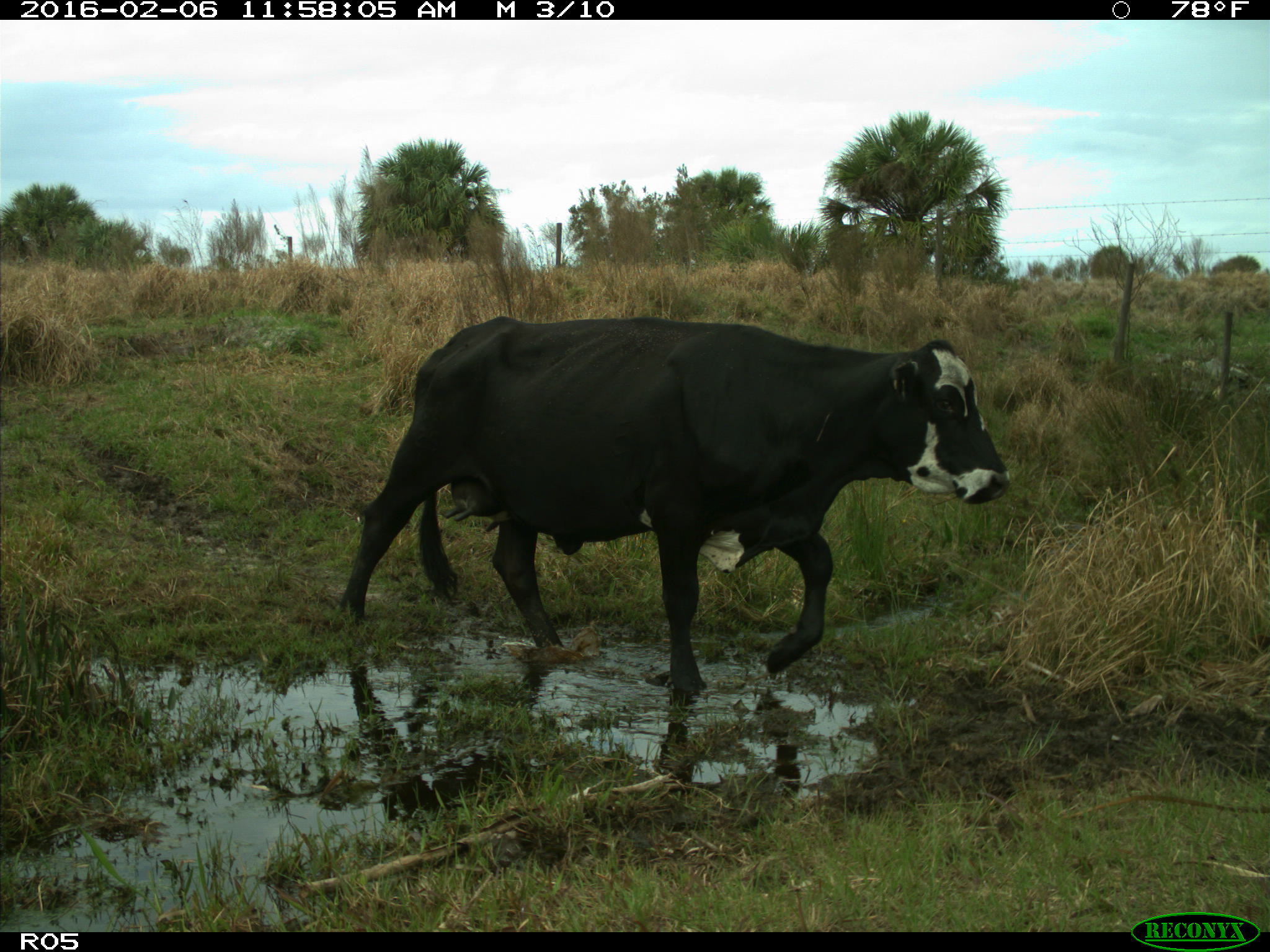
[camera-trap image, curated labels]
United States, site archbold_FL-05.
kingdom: Animalia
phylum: Chordata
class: Mammalia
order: Artiodactyla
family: Bovidae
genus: Bos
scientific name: Bos taurus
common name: domestic cow